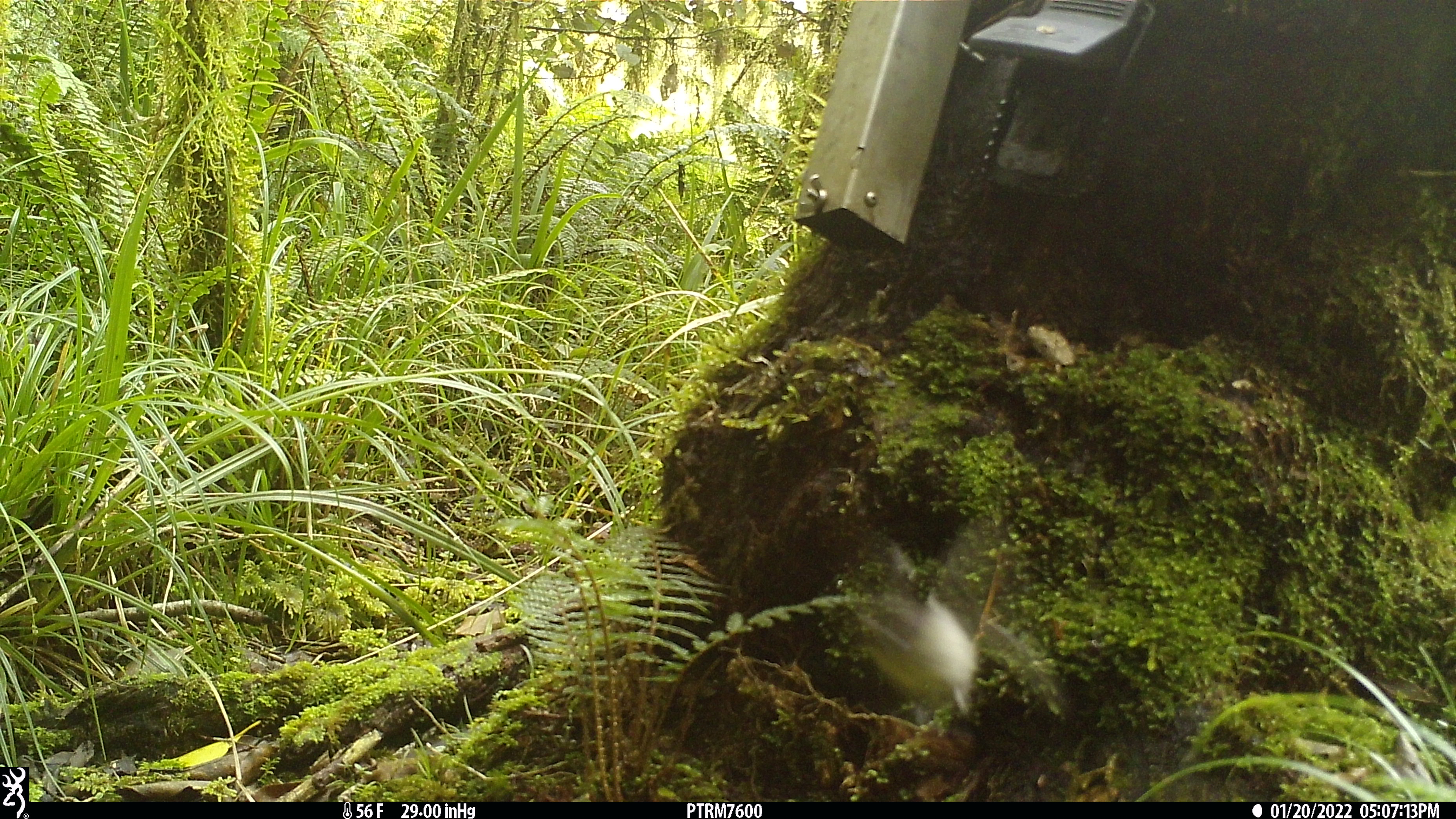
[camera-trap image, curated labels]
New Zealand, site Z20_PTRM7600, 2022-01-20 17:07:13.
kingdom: Animalia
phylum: Chordata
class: Aves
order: Passeriformes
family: Zosteropidae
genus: Zosterops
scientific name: Zosterops lateralis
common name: silvereye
Silvereye (Zosterops lateralis).